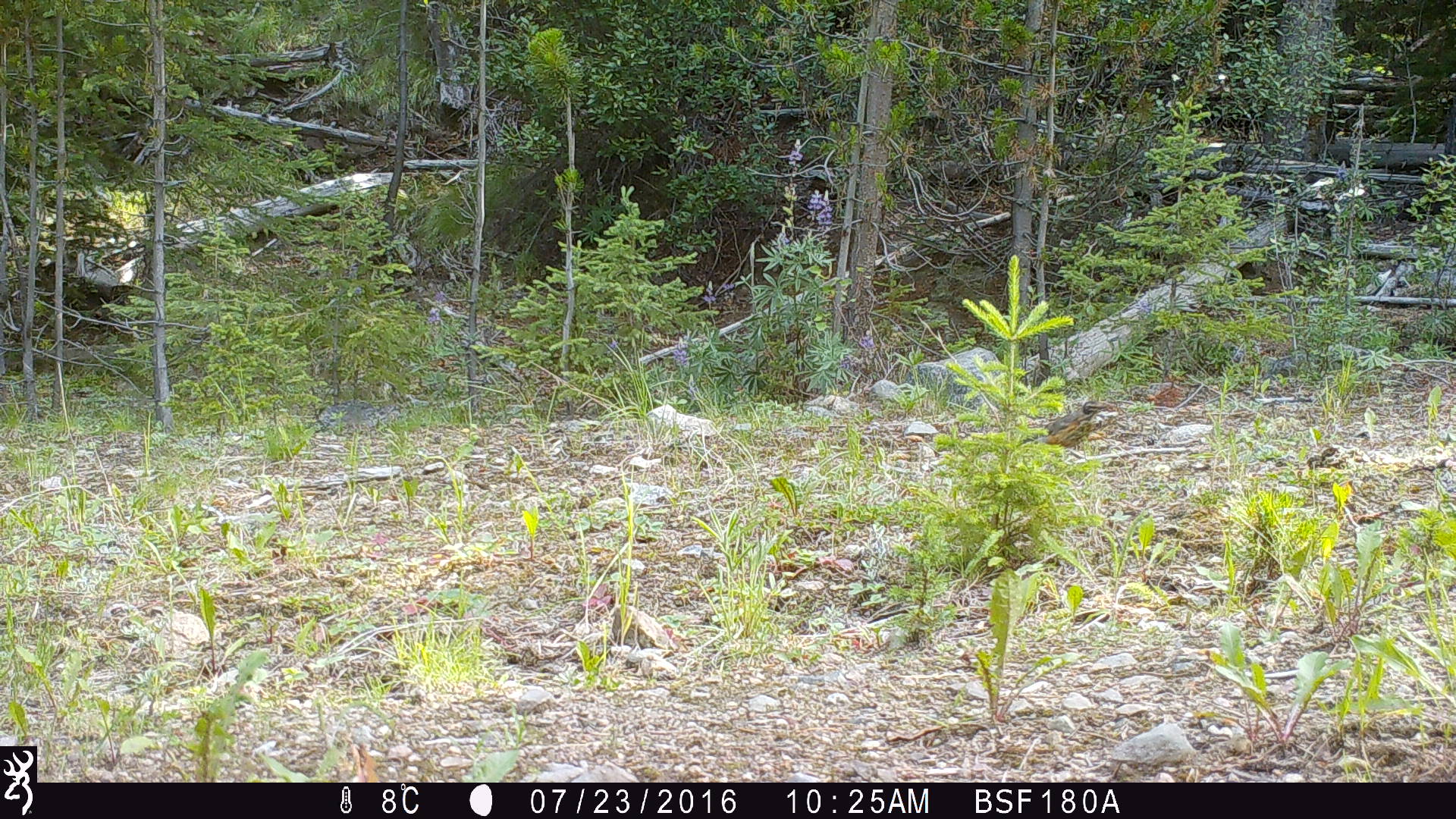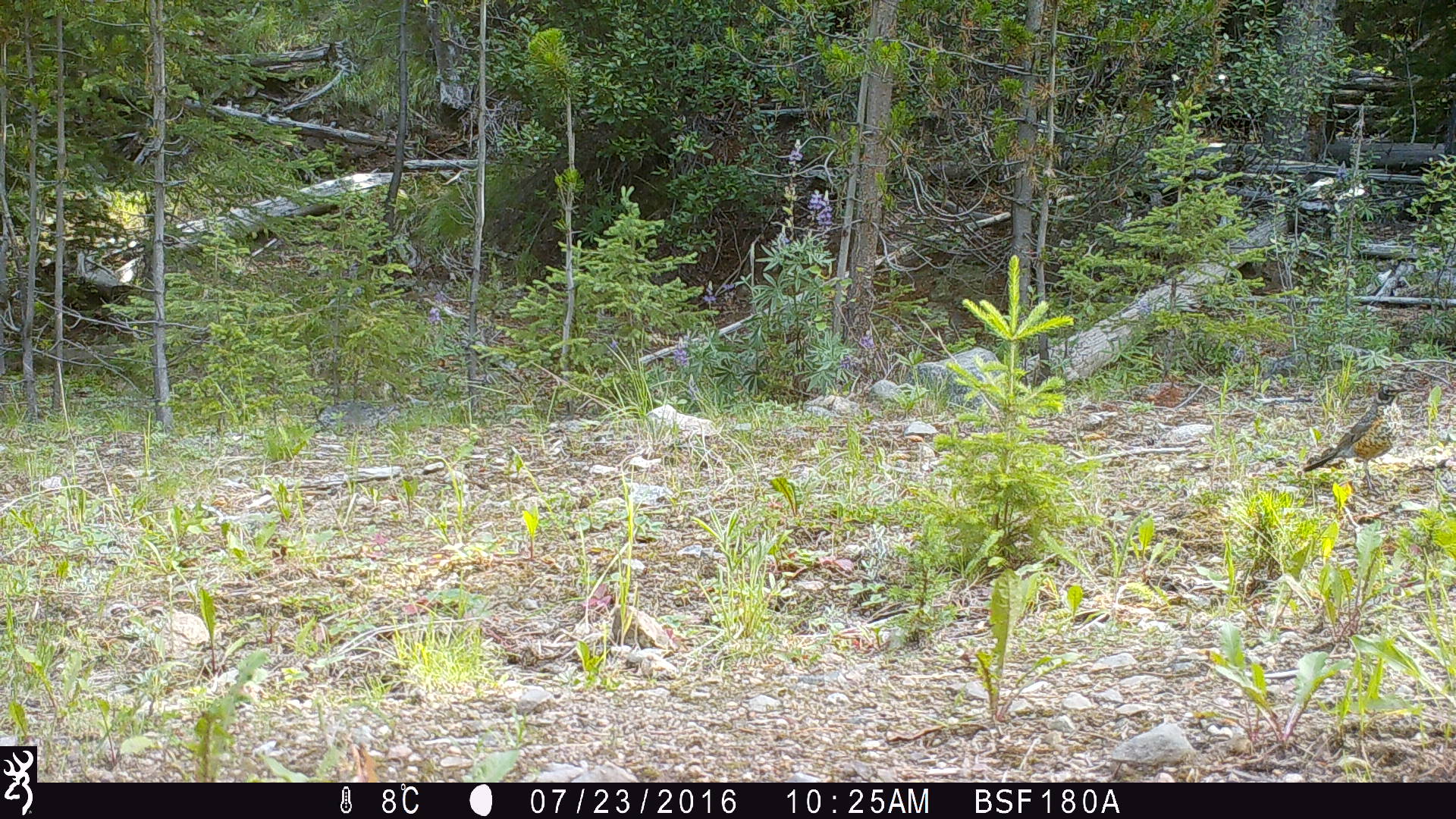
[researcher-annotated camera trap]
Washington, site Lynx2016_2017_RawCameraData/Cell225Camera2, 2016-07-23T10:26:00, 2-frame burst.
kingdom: Animalia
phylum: Chordata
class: Aves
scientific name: Aves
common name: birds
Aves (birds). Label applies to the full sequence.